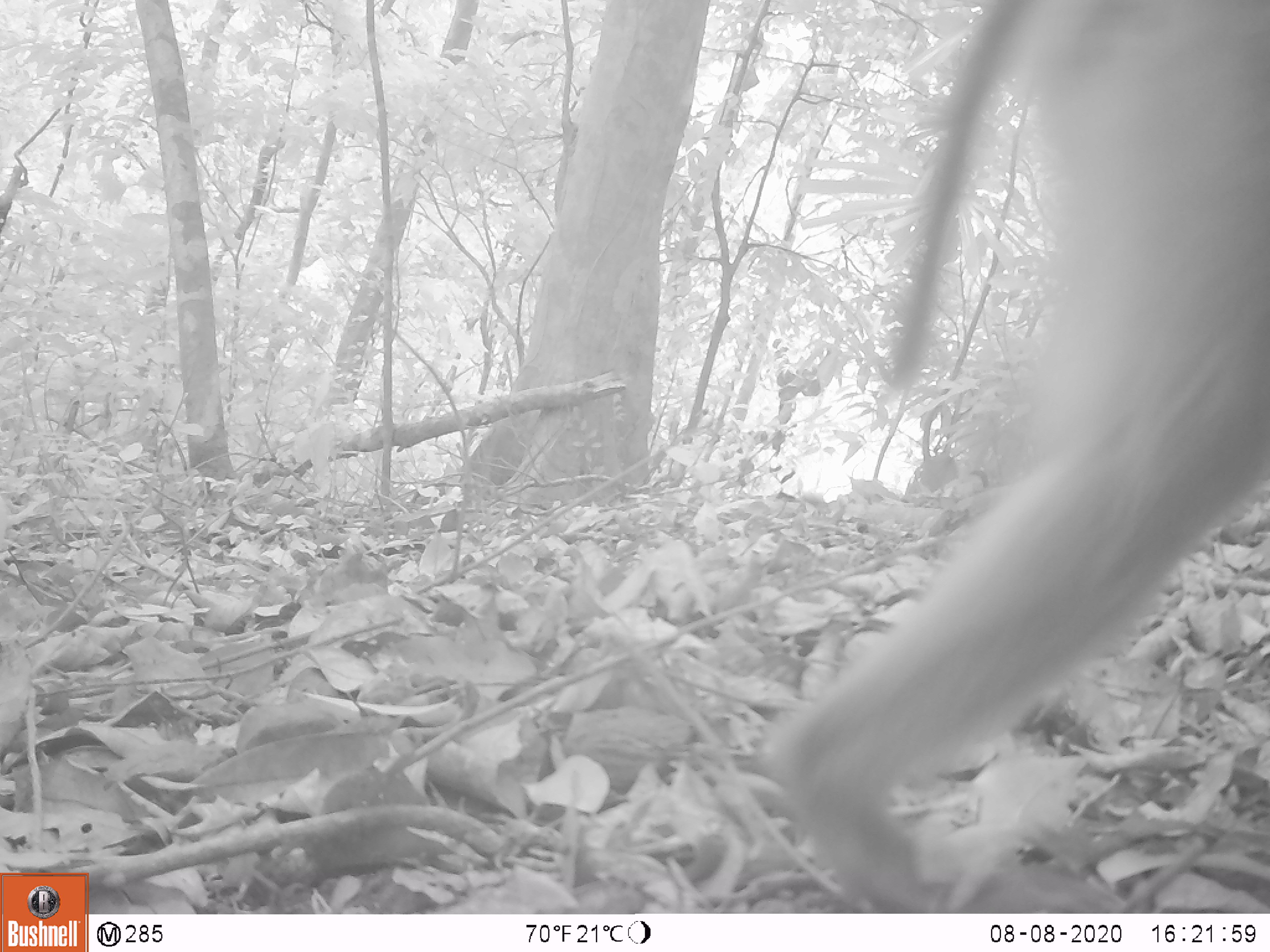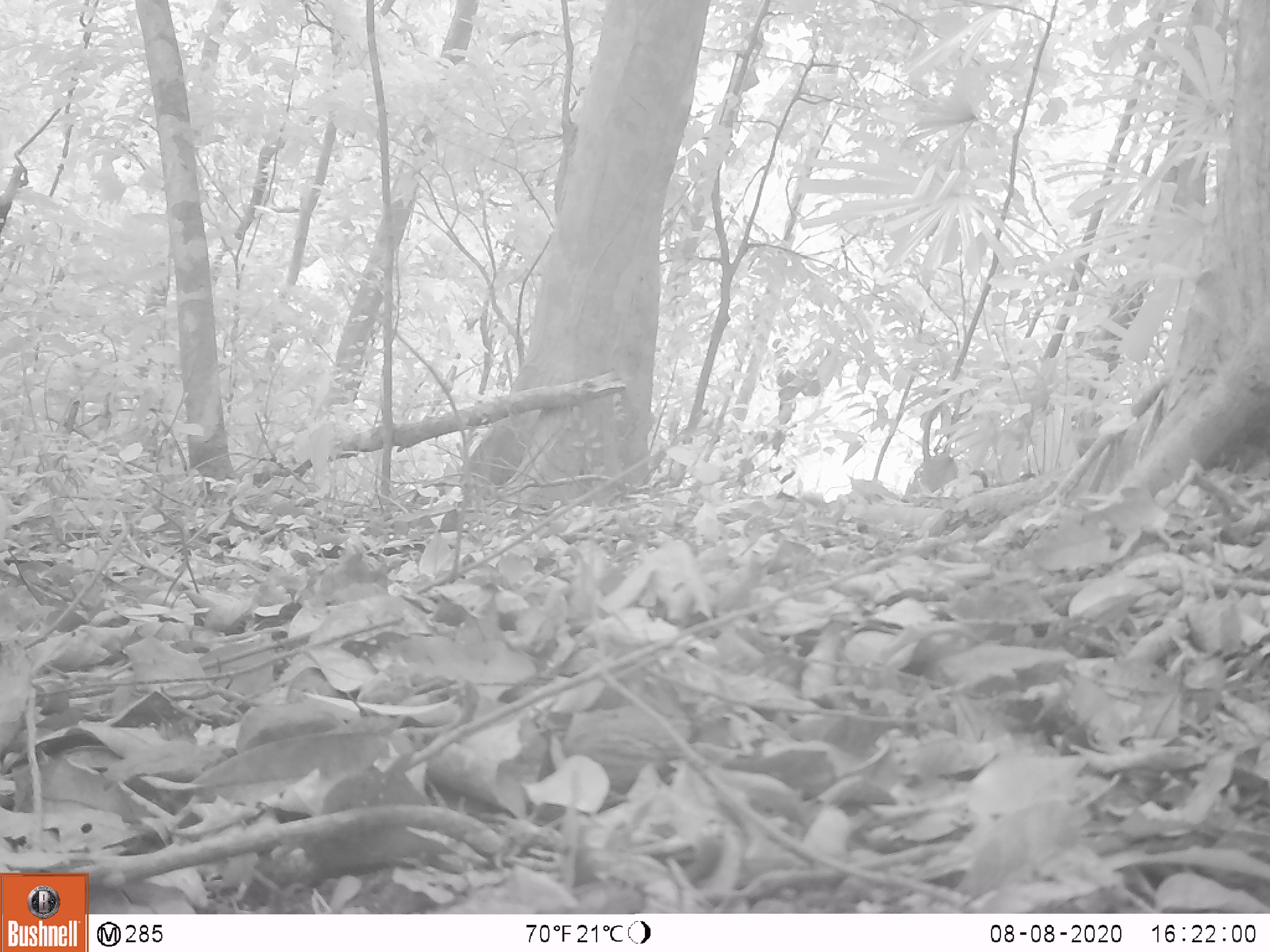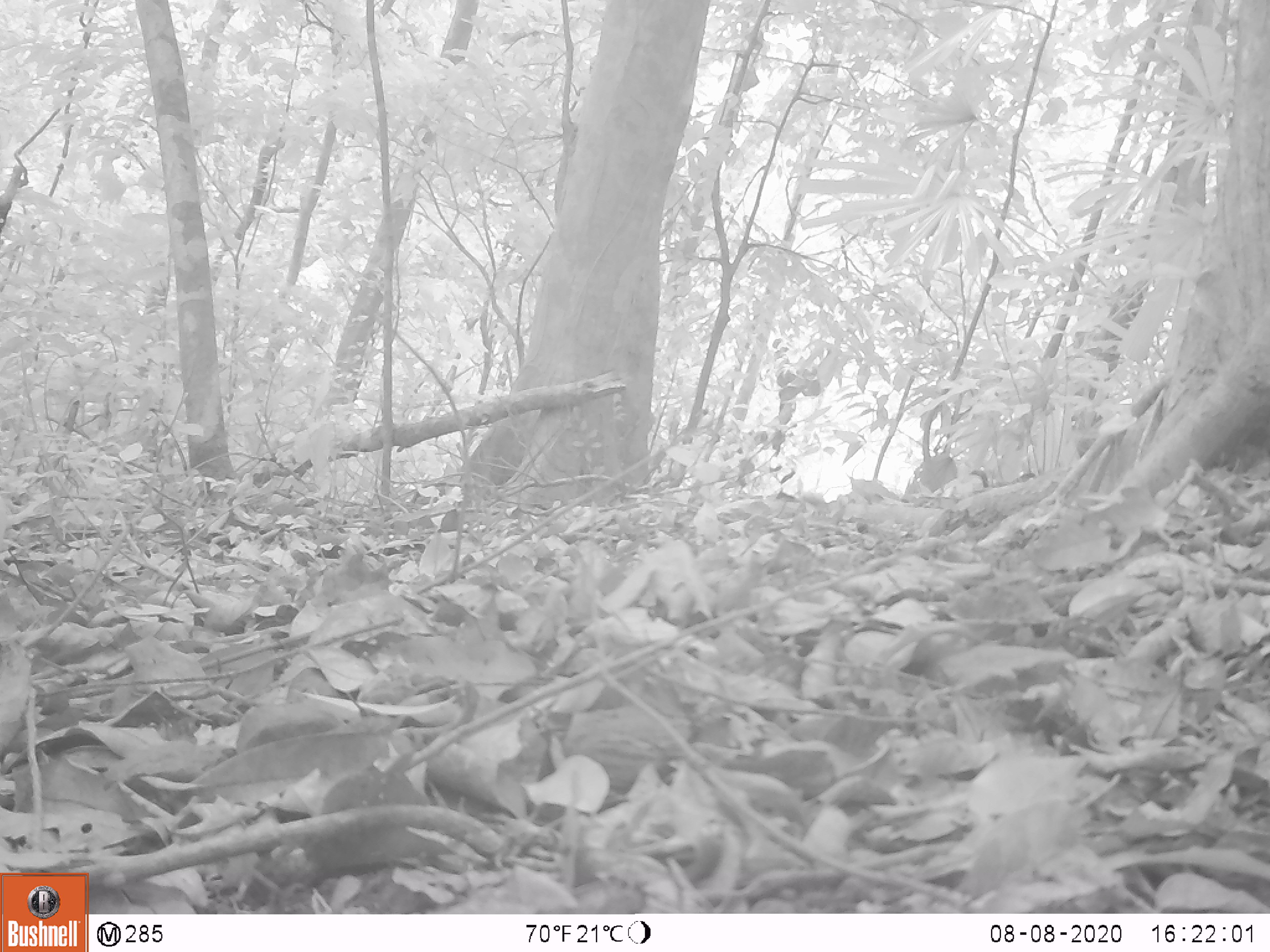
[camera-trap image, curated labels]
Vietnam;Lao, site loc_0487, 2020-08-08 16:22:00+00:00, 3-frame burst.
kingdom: Animalia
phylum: Chordata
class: Mammalia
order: Primates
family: Cercopithecidae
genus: Macaca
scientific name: Macaca nemestrina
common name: pig-tailed macaque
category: pig tailed macaque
Pig tailed macaque (pig-tailed macaque) (Macaca nemestrina). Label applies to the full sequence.